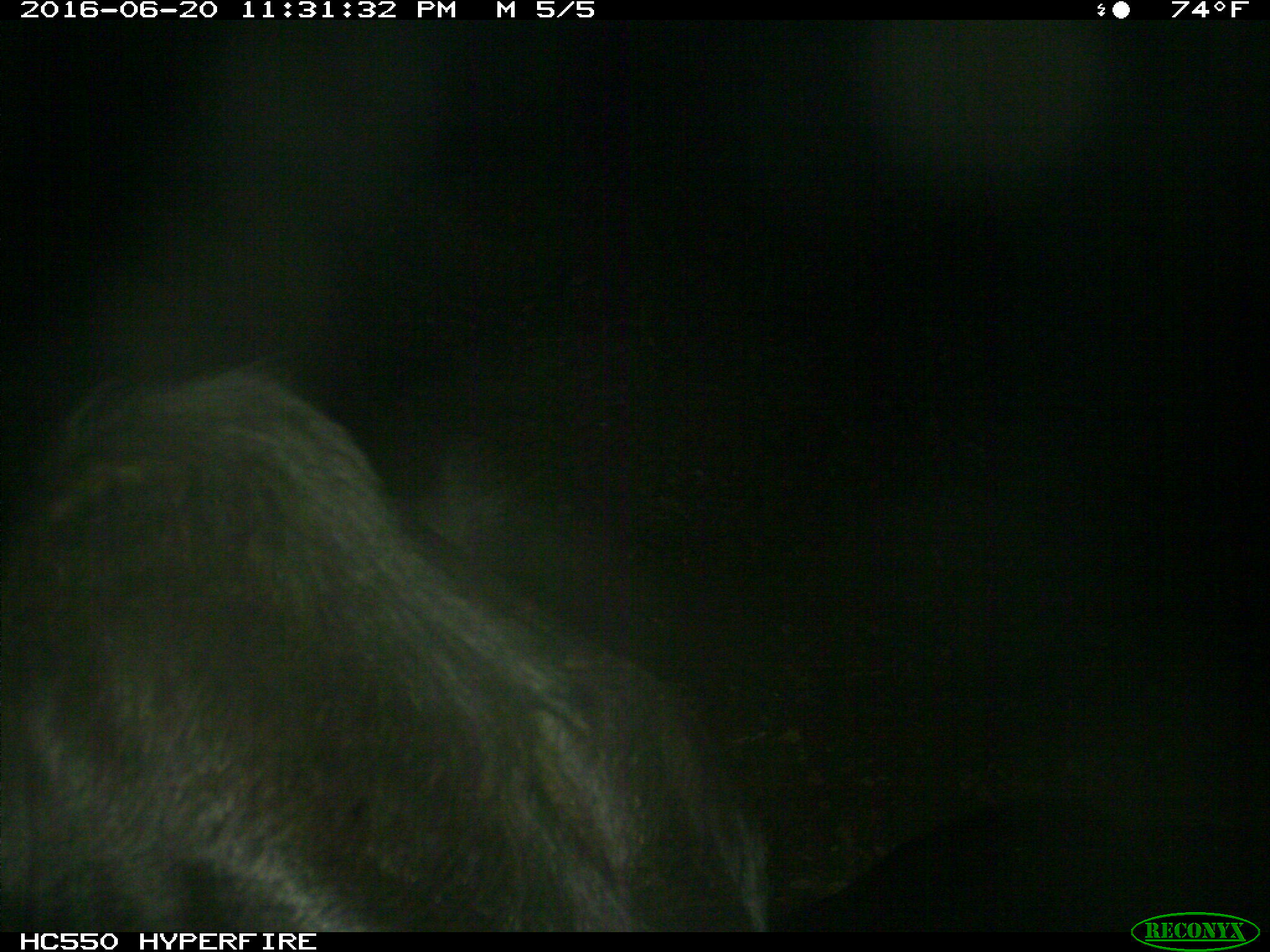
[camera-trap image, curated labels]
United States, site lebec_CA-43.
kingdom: Animalia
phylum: Chordata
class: Mammalia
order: Artiodactyla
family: Bovidae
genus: Bos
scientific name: Bos taurus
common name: domestic cow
Bos taurus (domestic cow).